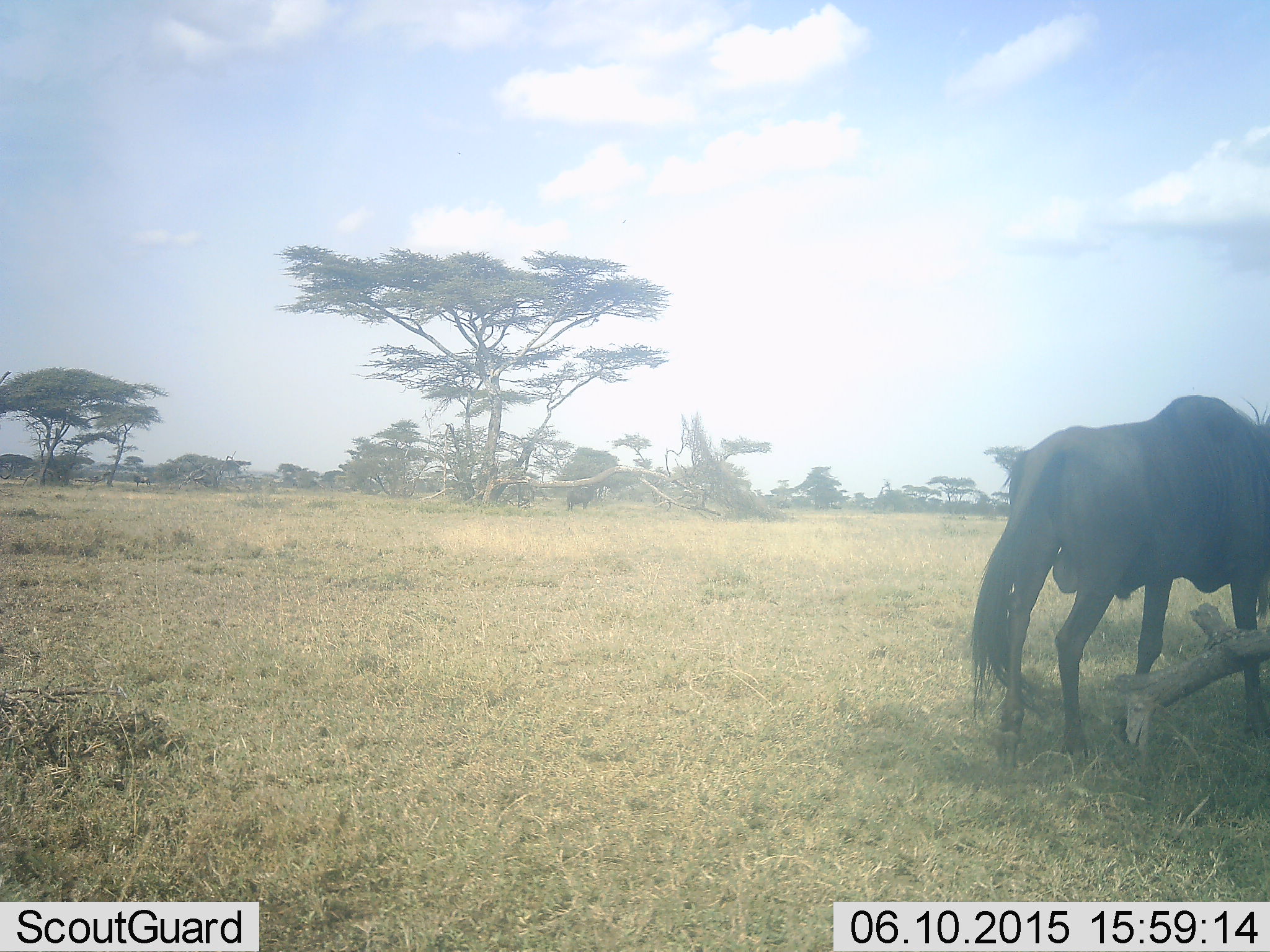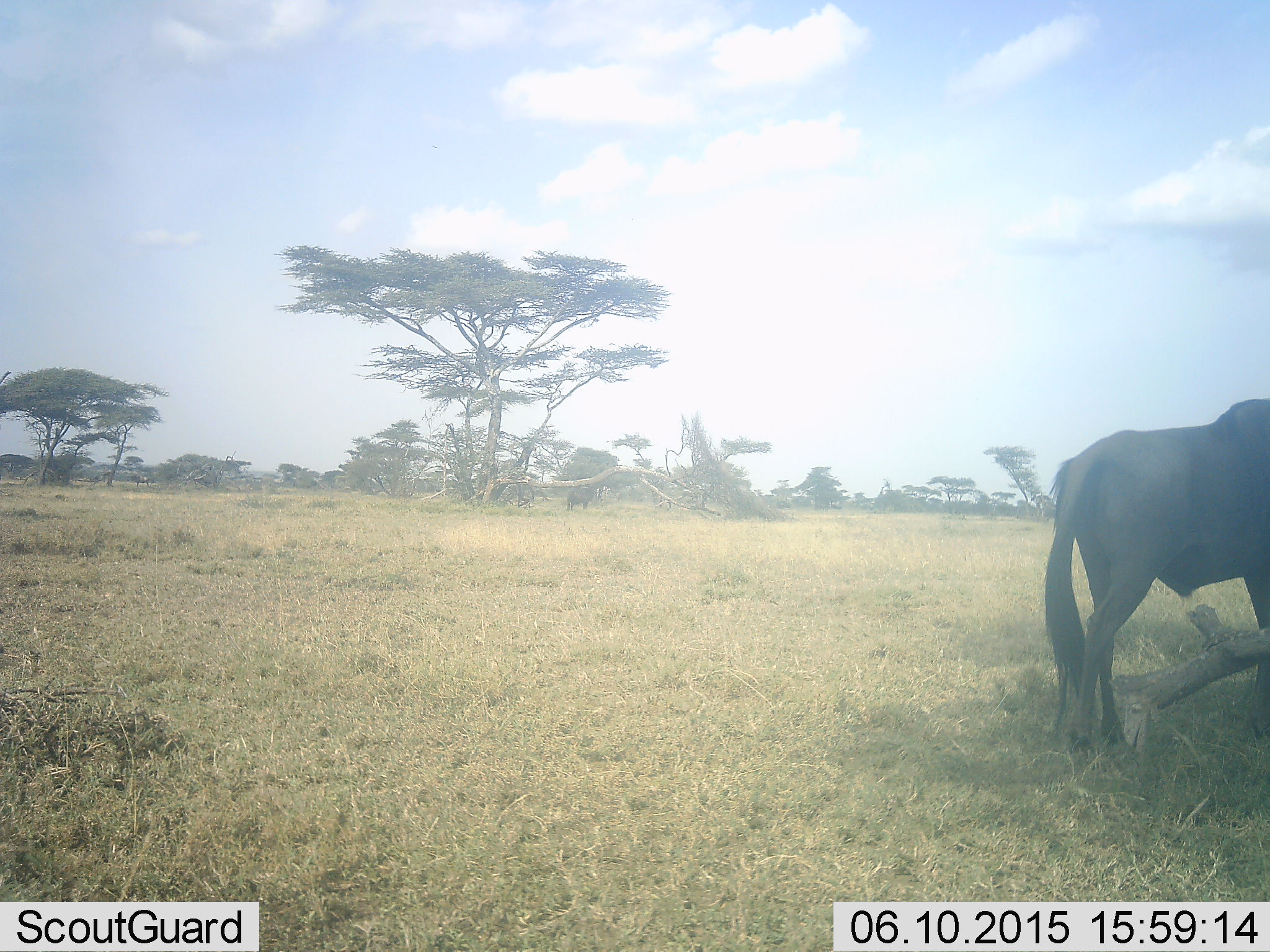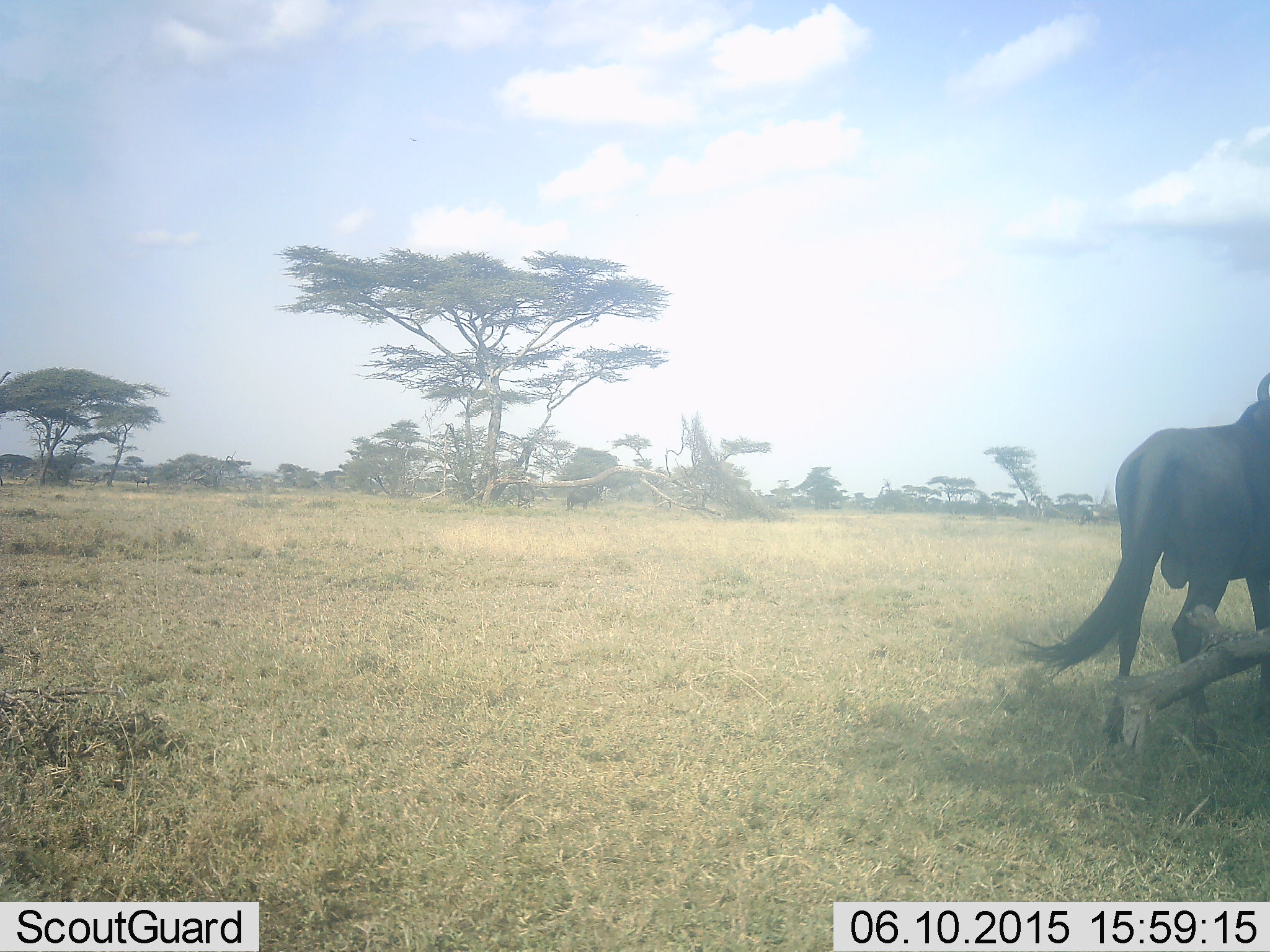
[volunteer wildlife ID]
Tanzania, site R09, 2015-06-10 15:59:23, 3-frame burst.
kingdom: Animalia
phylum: Chordata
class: Mammalia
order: Artiodactyla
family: Bovidae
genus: Connochaetes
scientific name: Connochaetes taurinus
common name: blue wildebeest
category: wildebeest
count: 1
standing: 45%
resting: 0%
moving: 91%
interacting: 0%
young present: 0%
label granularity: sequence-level